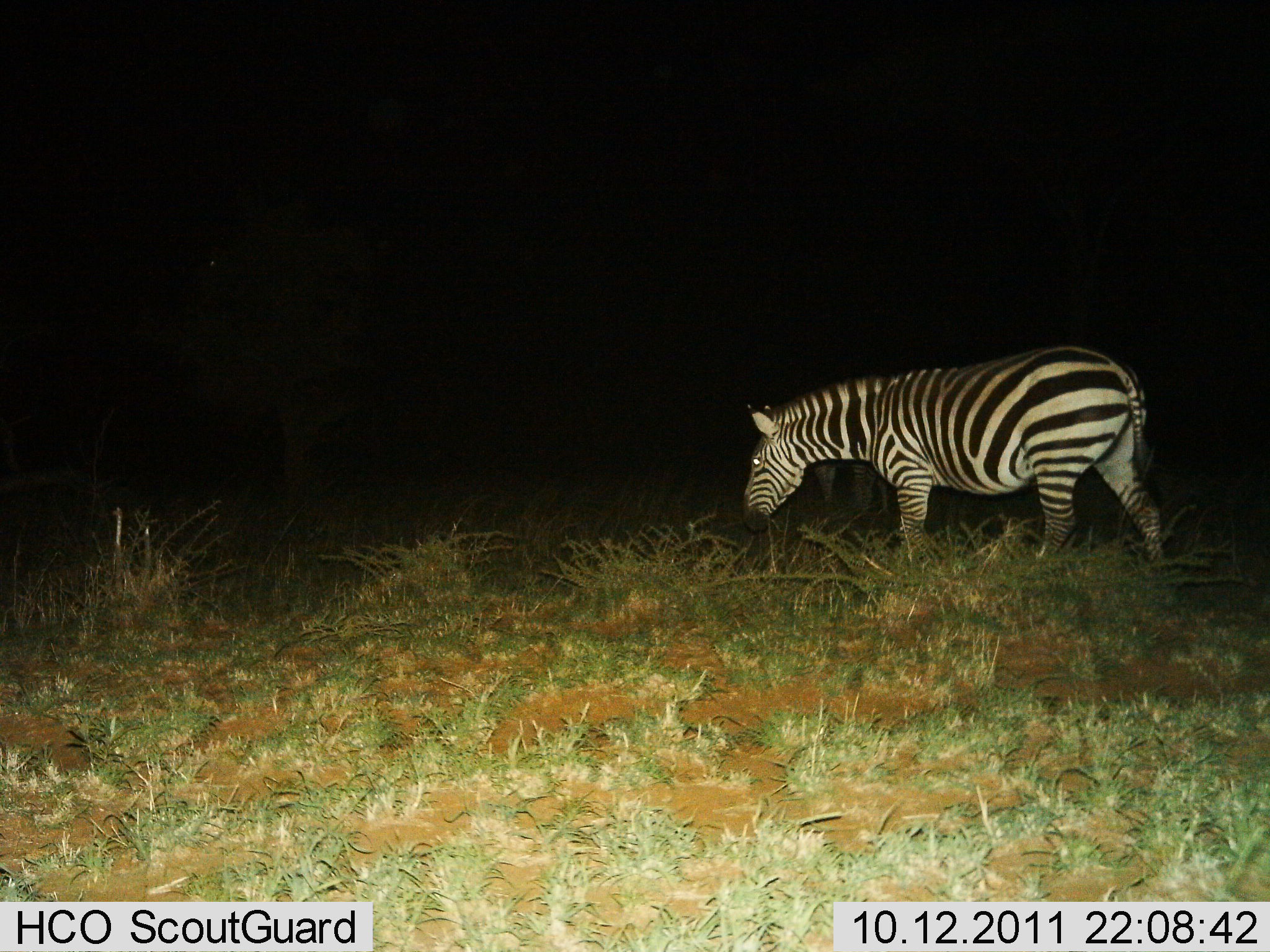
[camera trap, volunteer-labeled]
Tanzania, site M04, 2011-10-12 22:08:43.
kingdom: Animalia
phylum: Chordata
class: Mammalia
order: Perissodactyla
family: Equidae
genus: Equus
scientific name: Equus quagga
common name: plains zebra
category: zebra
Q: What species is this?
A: Zebra (plains zebra) (Equus quagga).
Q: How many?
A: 1.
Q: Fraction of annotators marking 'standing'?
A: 15%.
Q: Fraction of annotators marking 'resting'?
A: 0%.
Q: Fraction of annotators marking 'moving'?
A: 69%.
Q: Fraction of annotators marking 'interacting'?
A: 0%.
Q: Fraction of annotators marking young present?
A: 0%.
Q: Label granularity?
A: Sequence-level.